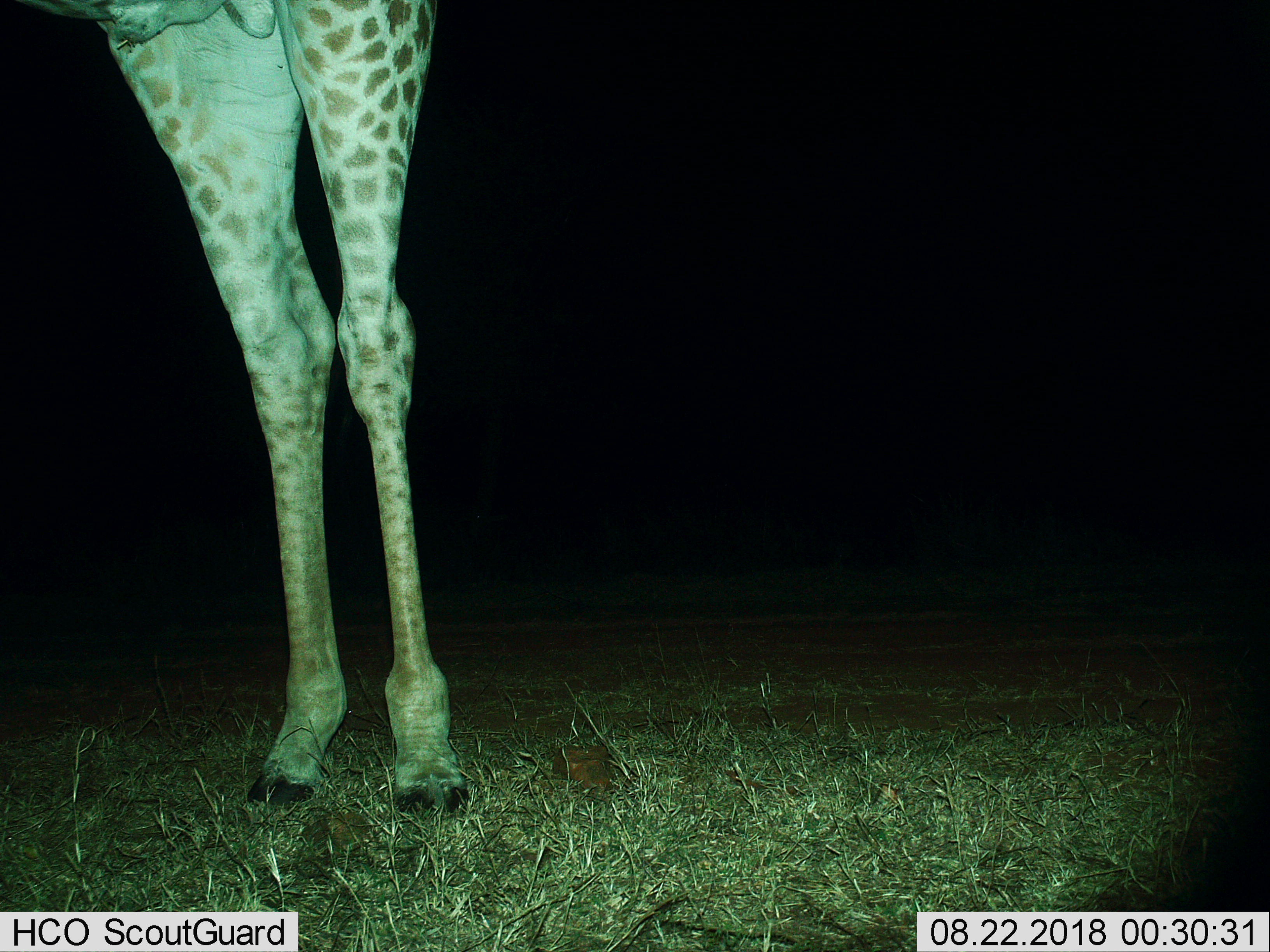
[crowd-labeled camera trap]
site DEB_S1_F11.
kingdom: Animalia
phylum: Chordata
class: Mammalia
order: Artiodactyla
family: Giraffidae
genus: Giraffa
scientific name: Giraffa camelopardalis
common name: giraffe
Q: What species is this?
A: Giraffe (Giraffa camelopardalis).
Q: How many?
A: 1.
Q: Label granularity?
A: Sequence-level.